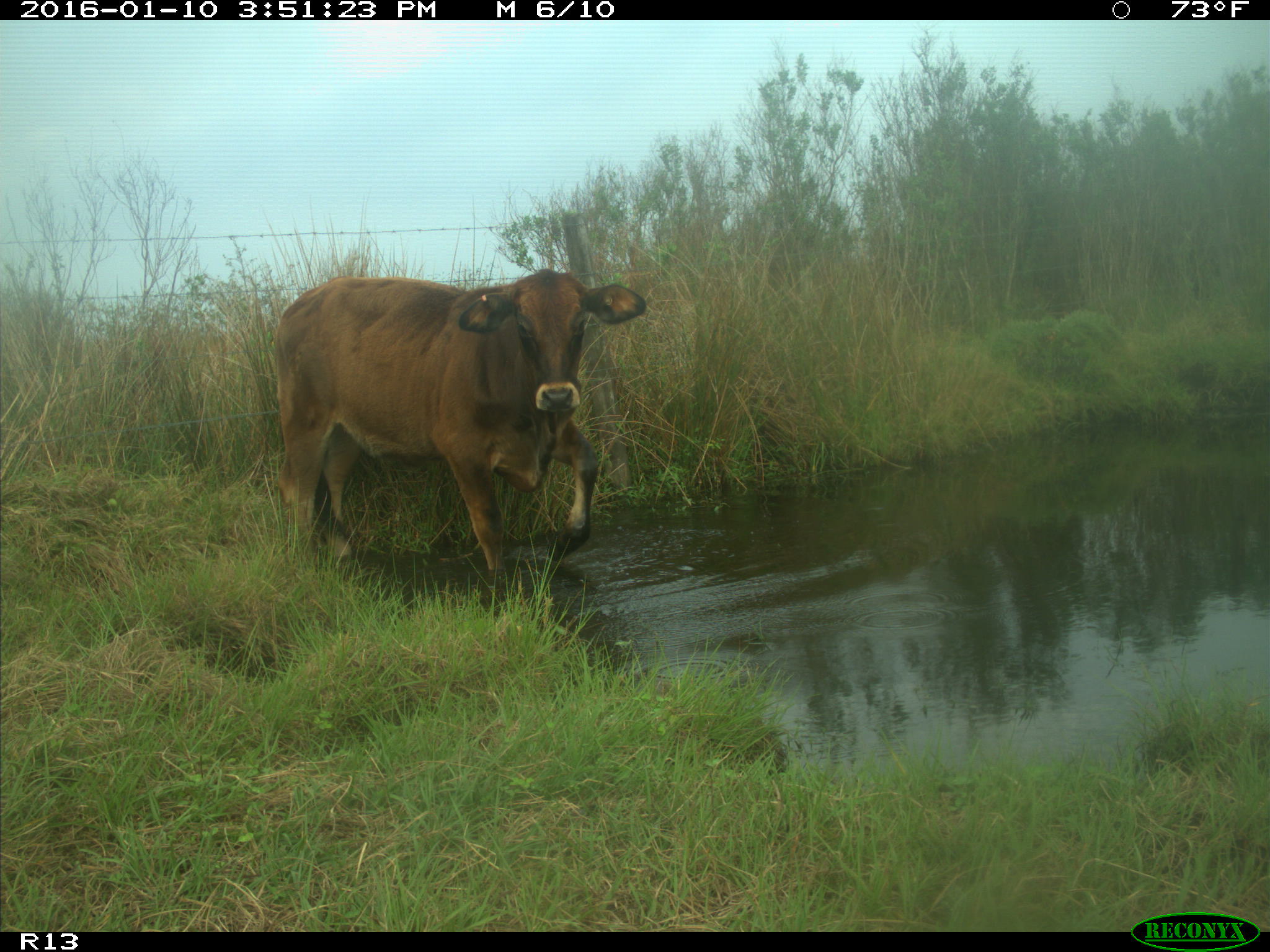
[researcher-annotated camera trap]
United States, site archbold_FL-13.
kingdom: Animalia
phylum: Chordata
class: Mammalia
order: Artiodactyla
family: Bovidae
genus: Bos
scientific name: Bos taurus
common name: domestic cow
Bos taurus (domestic cow).